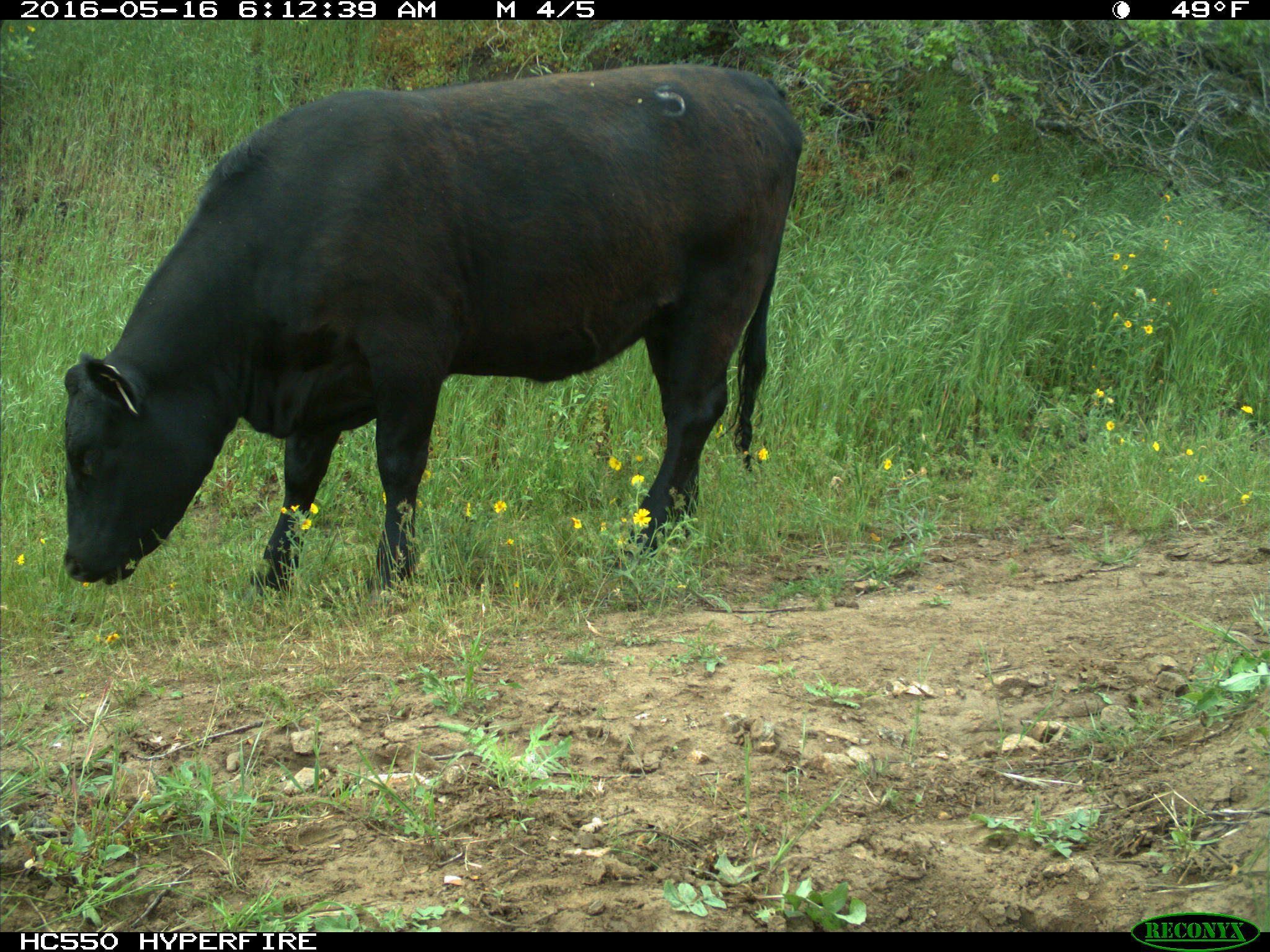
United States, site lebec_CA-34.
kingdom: Animalia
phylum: Chordata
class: Mammalia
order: Artiodactyla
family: Bovidae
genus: Bos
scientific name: Bos taurus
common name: domestic cow